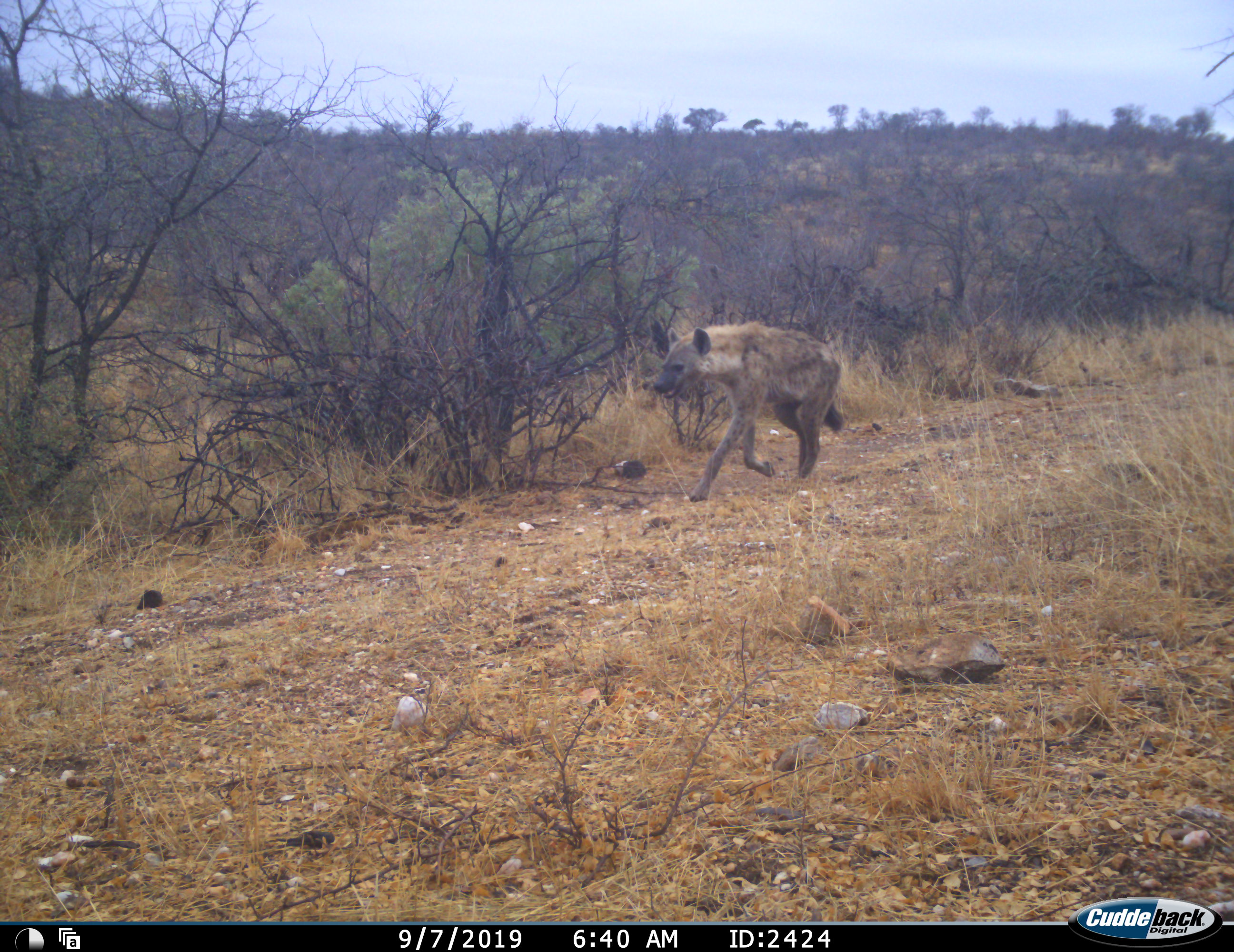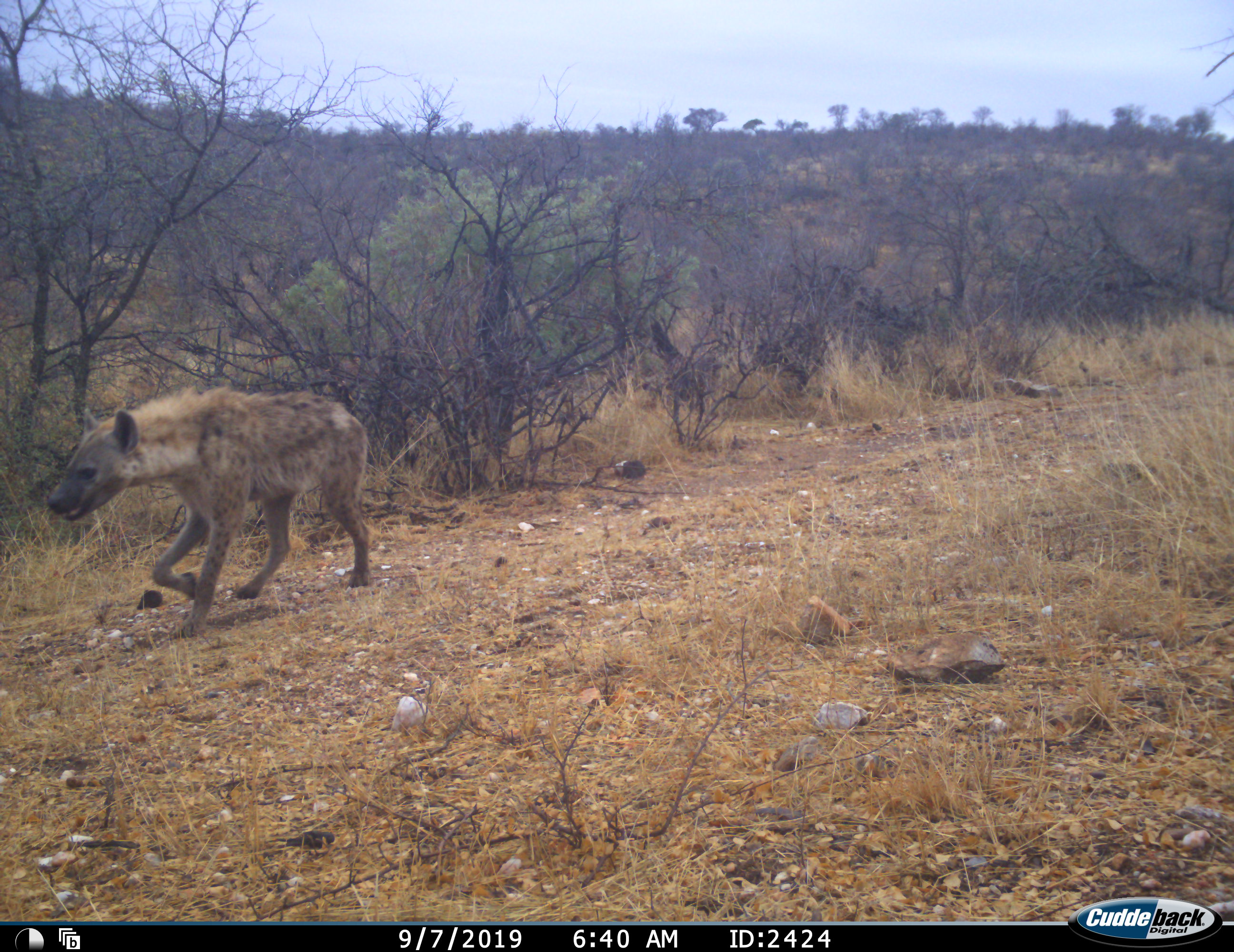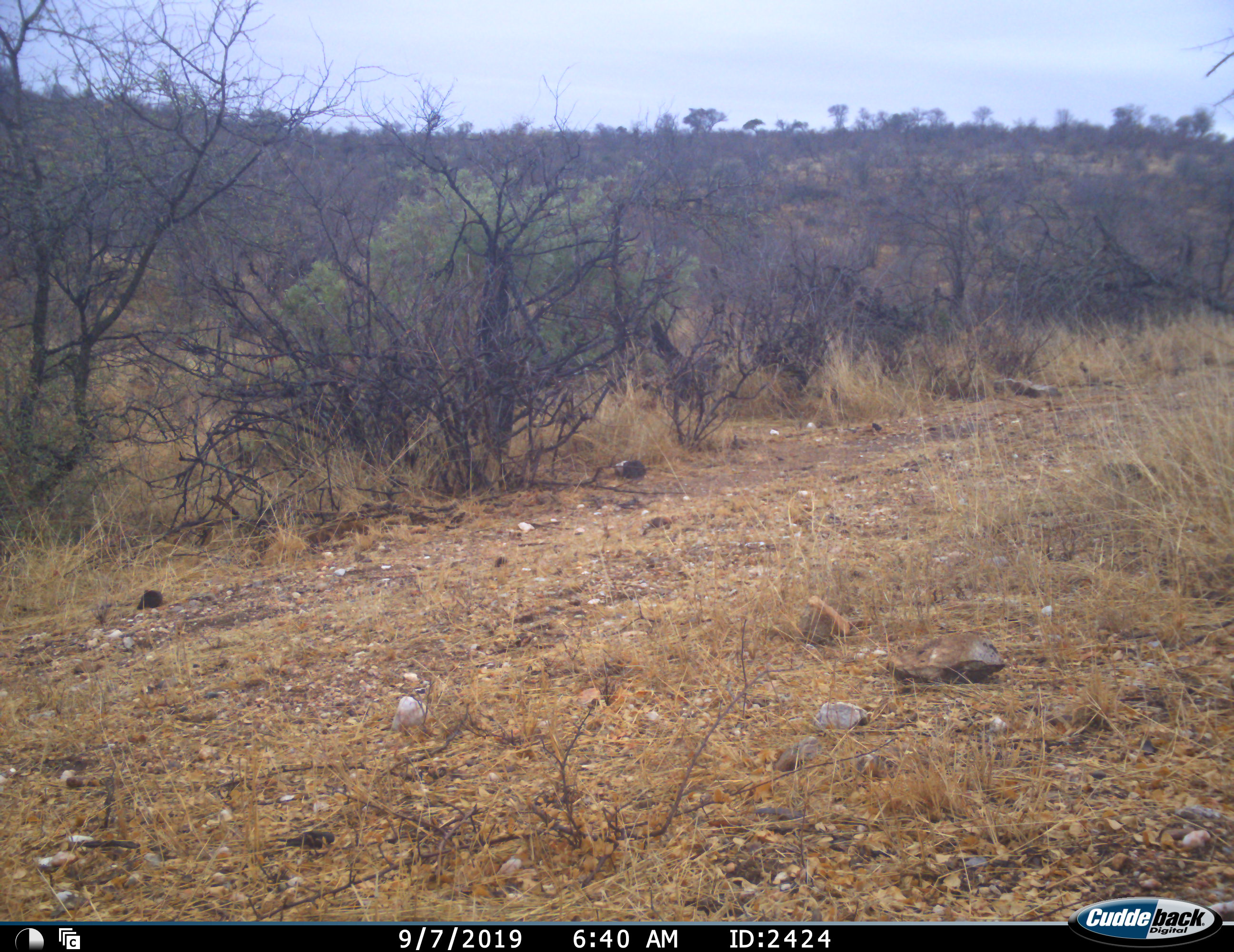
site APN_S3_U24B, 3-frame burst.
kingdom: Animalia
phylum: Chordata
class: Mammalia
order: Carnivora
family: Hyaenidae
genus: Crocuta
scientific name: Crocuta crocuta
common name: spotted hyena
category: hyenaspotted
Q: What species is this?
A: Hyenaspotted (spotted hyena) (Crocuta crocuta).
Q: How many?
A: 1.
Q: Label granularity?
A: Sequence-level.